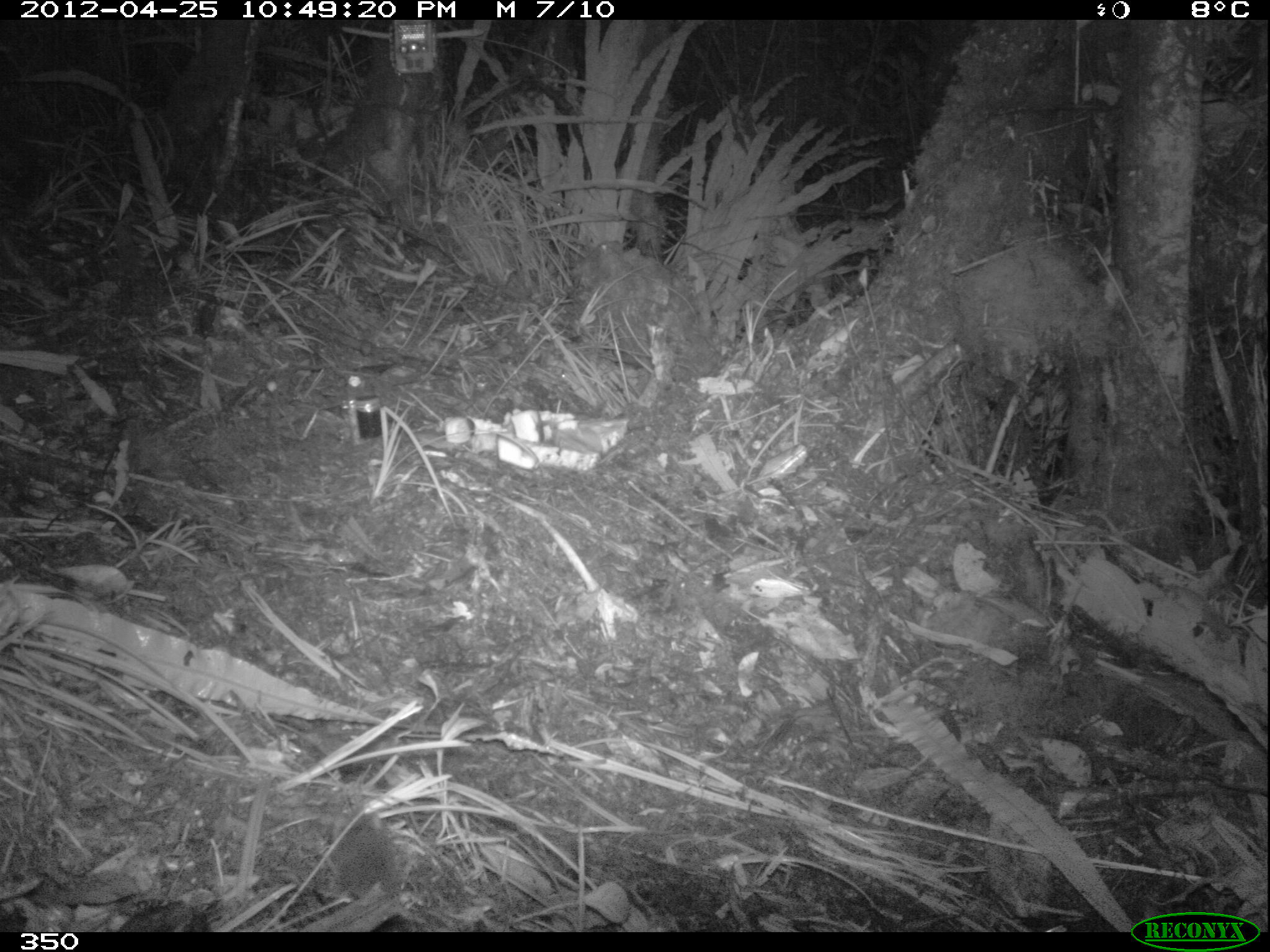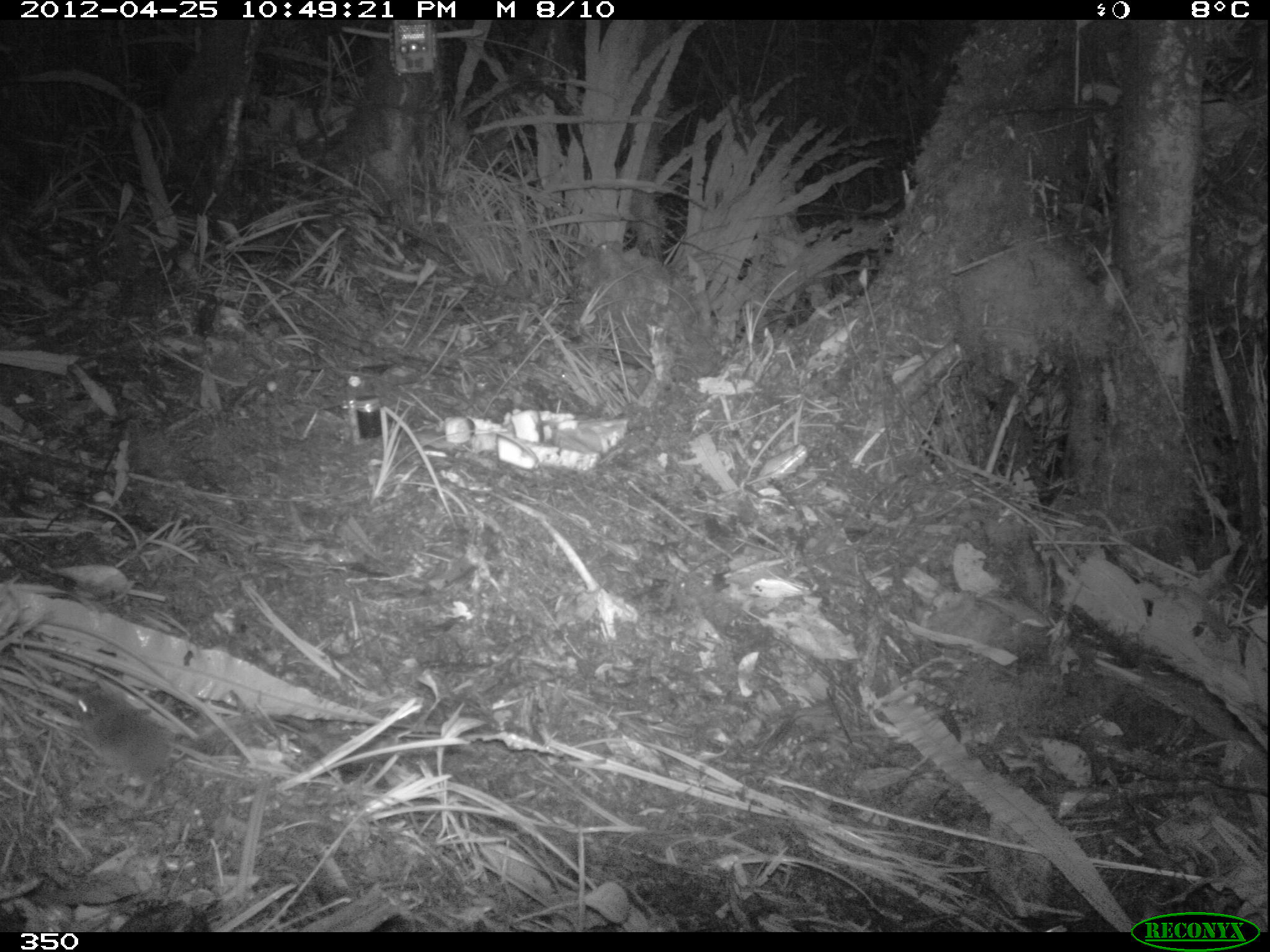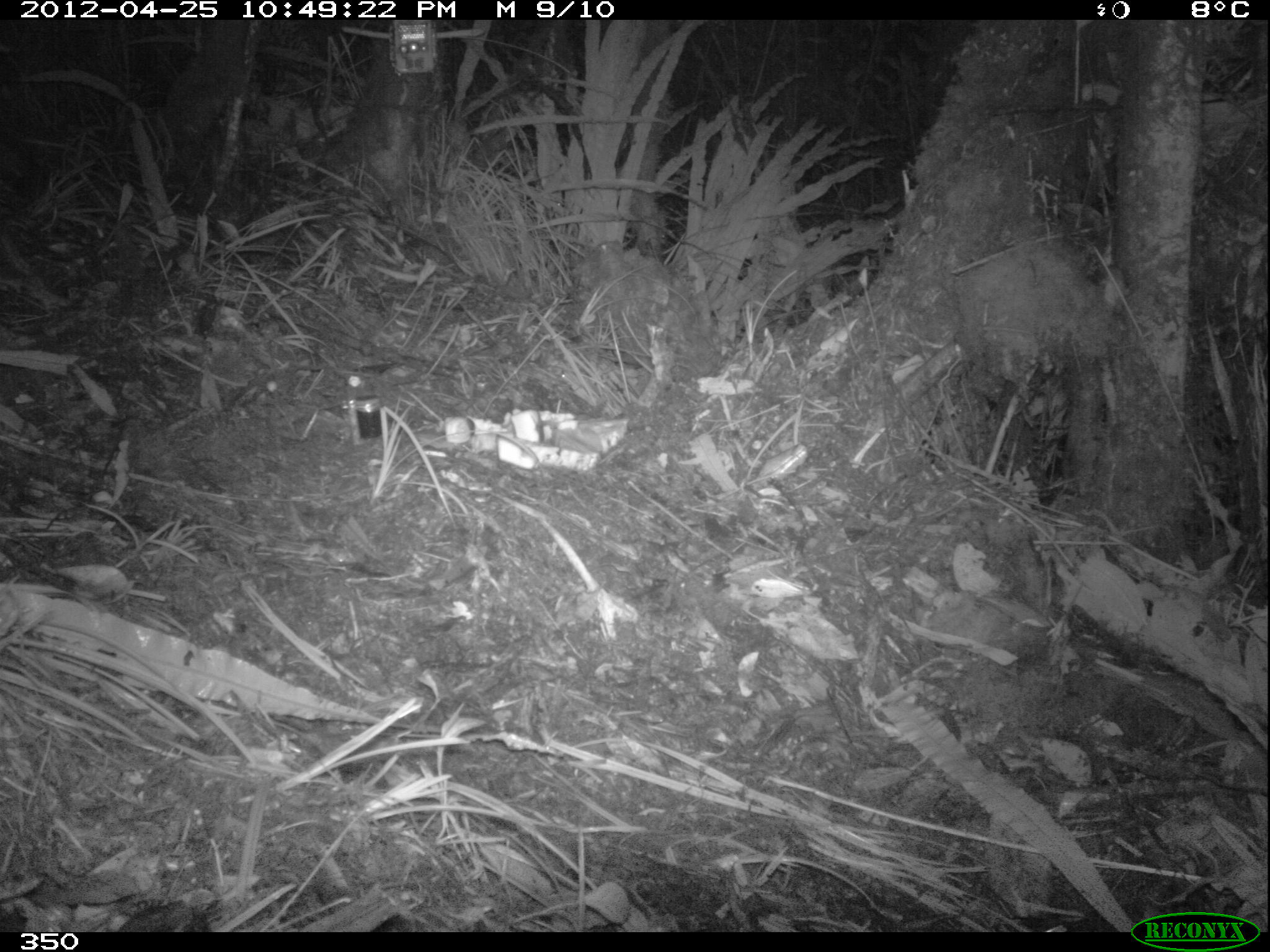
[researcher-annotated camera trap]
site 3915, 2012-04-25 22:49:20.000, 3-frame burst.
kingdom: Animalia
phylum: Chordata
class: Mammalia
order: Rodentia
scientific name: Rodentia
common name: rodents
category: unknown rodent